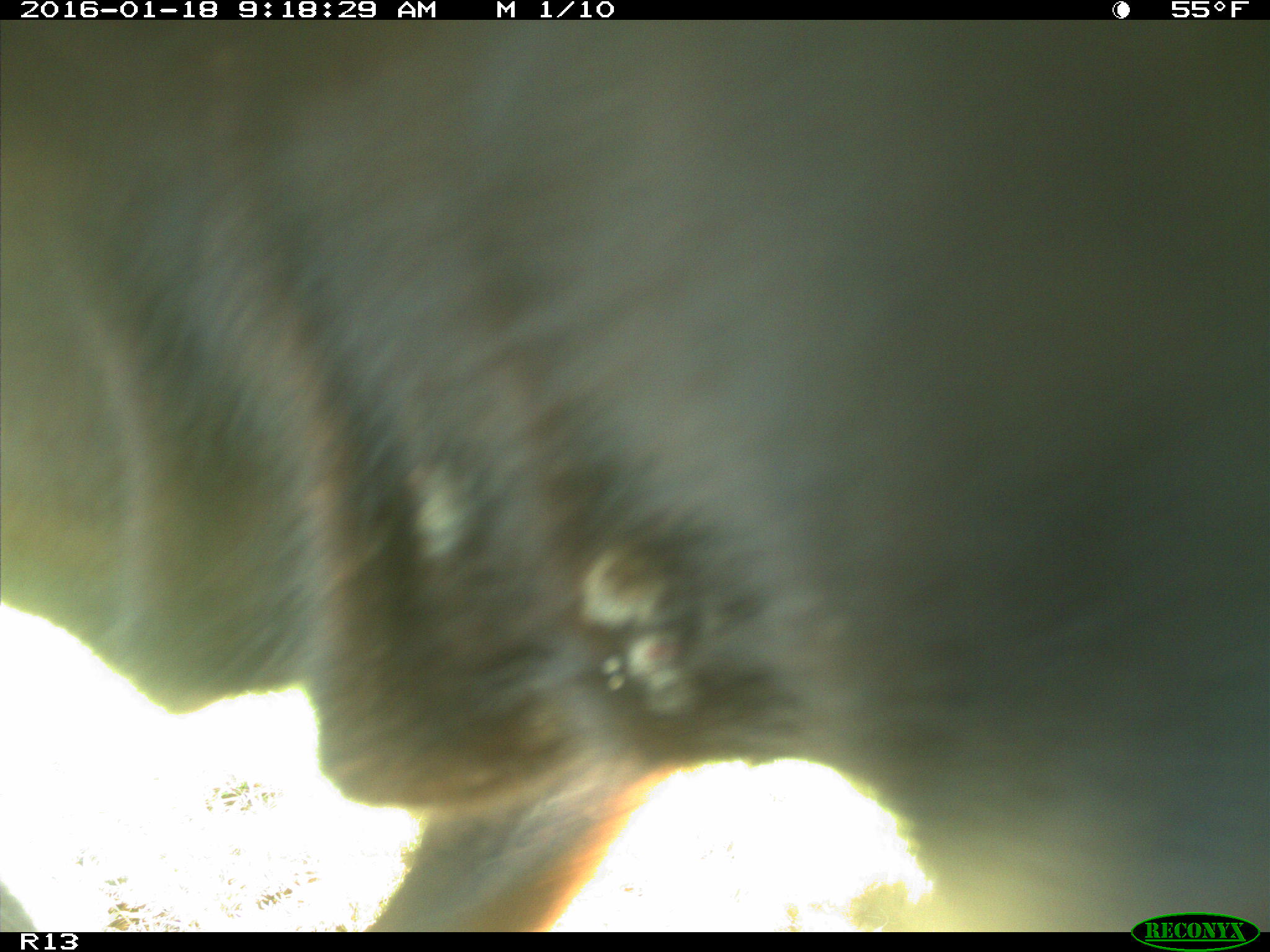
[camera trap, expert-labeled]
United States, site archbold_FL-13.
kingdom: Animalia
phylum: Chordata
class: Mammalia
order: Artiodactyla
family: Bovidae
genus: Bos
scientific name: Bos taurus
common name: domestic cow